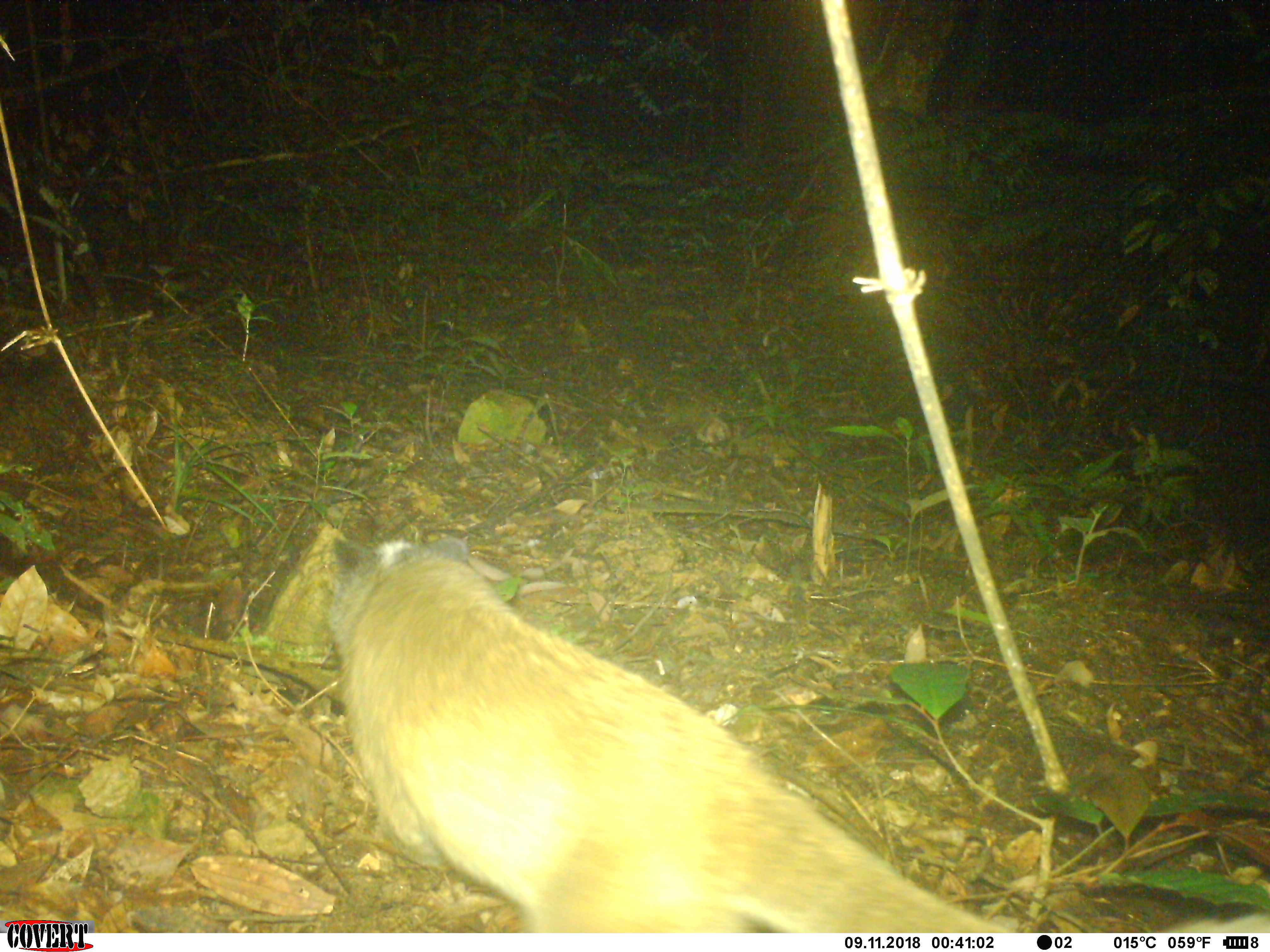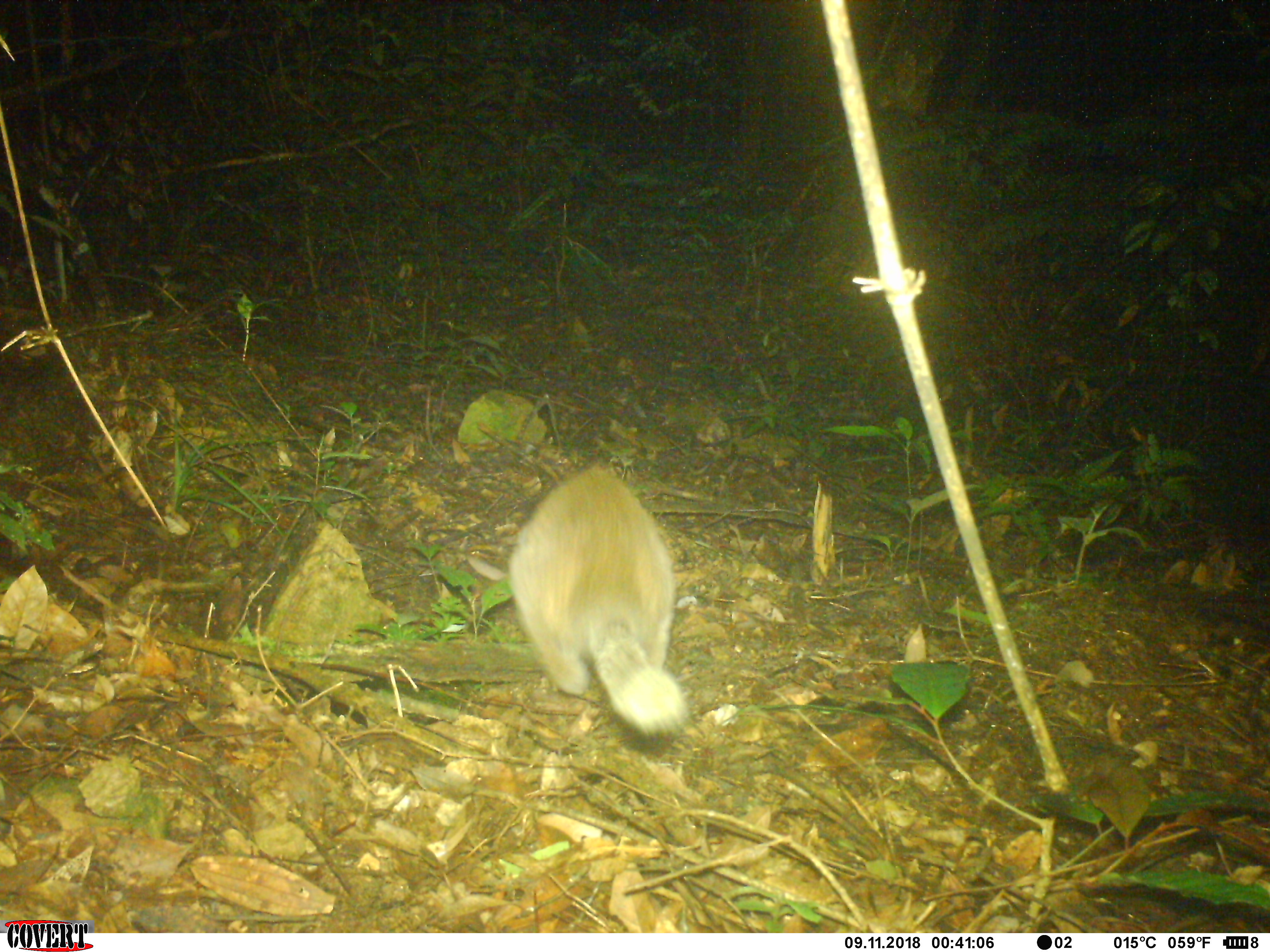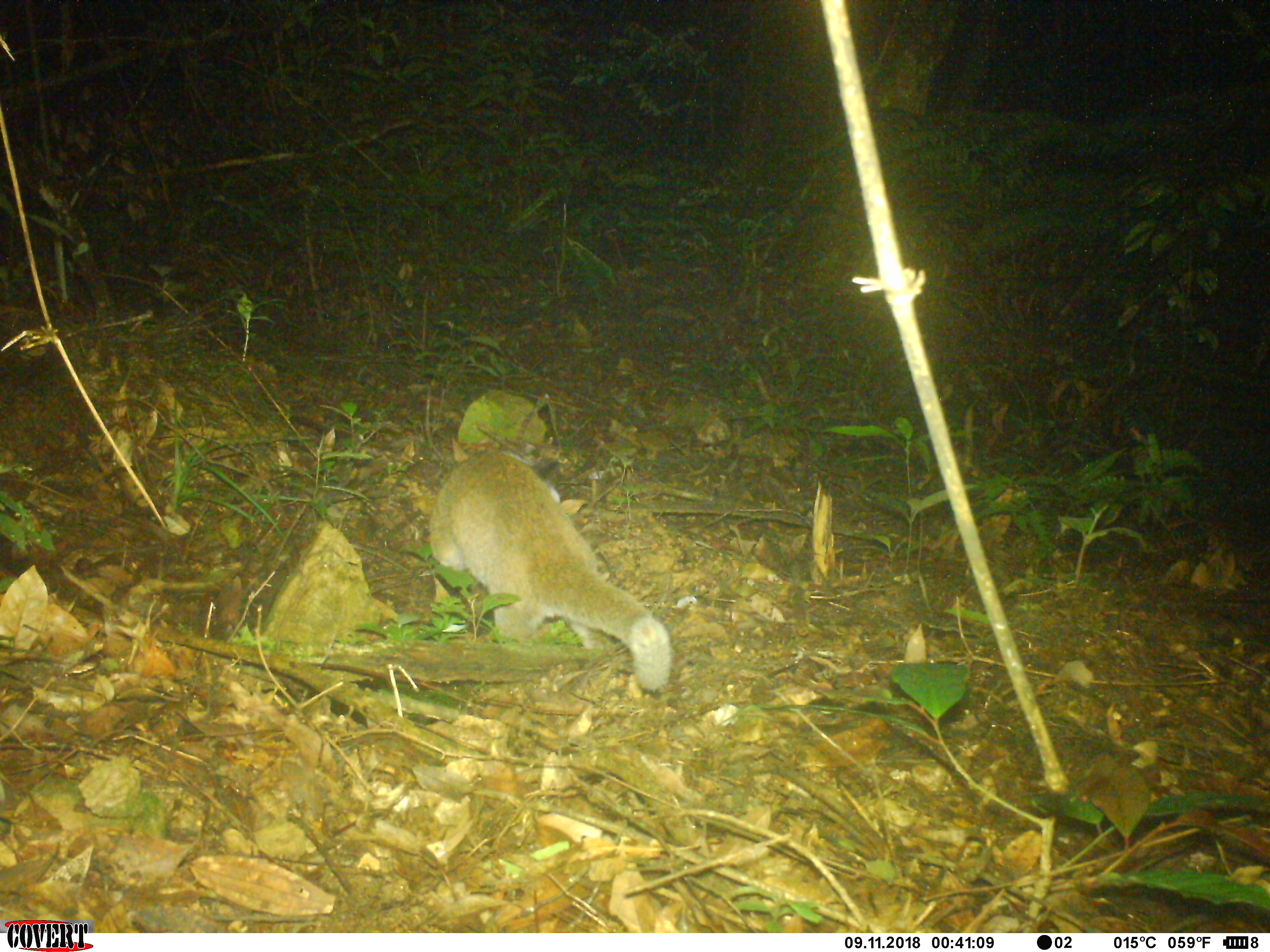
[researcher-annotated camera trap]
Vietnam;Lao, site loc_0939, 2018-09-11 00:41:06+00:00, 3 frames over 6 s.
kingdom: Animalia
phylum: Chordata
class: Mammalia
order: Carnivora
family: Viverridae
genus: Paguma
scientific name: Paguma larvata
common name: masked palm civet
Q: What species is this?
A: Masked palm civet (Paguma larvata).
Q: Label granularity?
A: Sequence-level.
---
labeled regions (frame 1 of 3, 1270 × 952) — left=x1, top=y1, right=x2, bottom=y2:
masked palm civet: left=320, top=535, right=1012, bottom=933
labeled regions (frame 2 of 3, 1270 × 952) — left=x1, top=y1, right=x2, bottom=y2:
masked palm civet: left=508, top=465, right=688, bottom=738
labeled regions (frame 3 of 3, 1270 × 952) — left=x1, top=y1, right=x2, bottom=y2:
masked palm civet: left=427, top=448, right=671, bottom=691